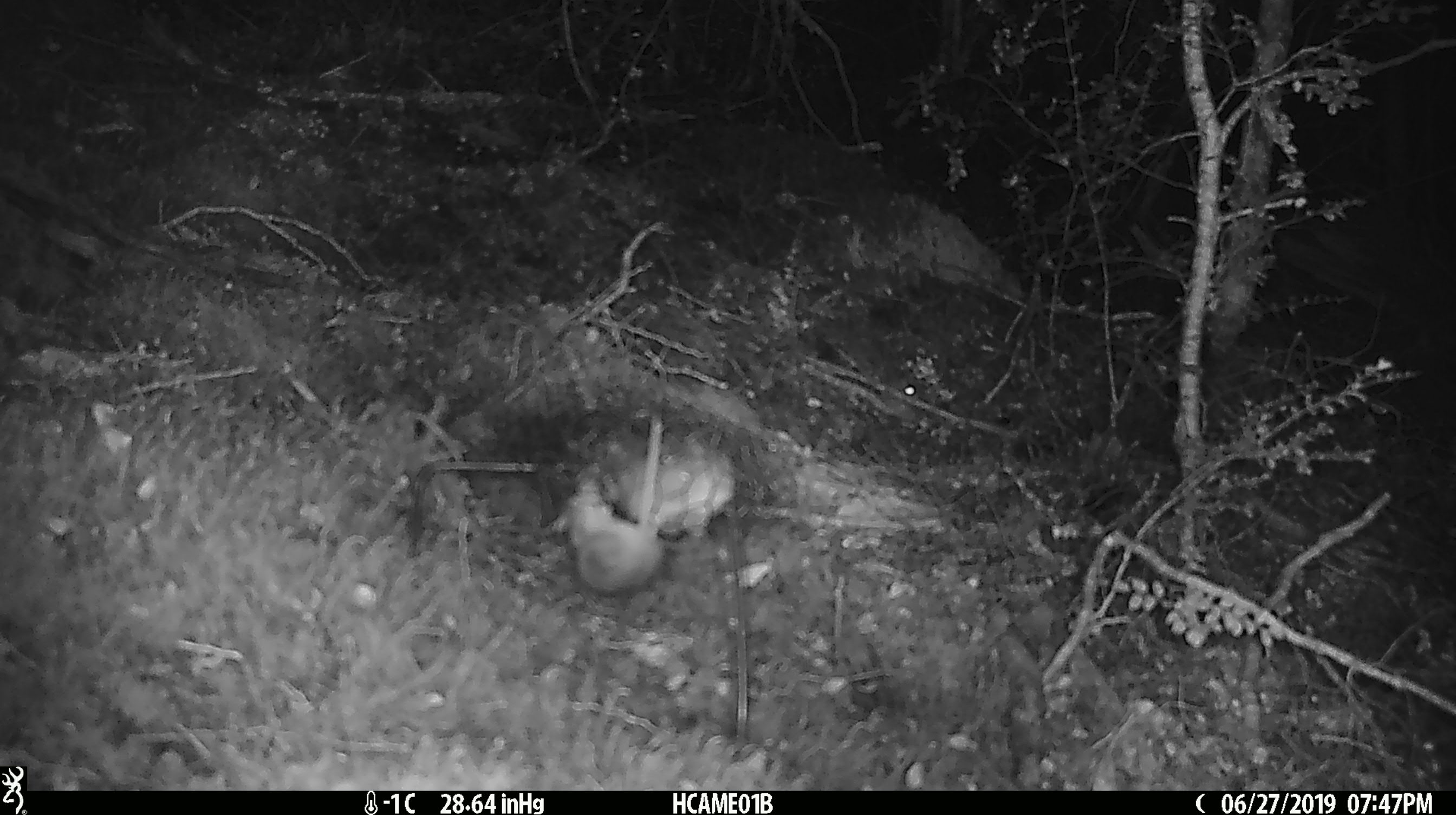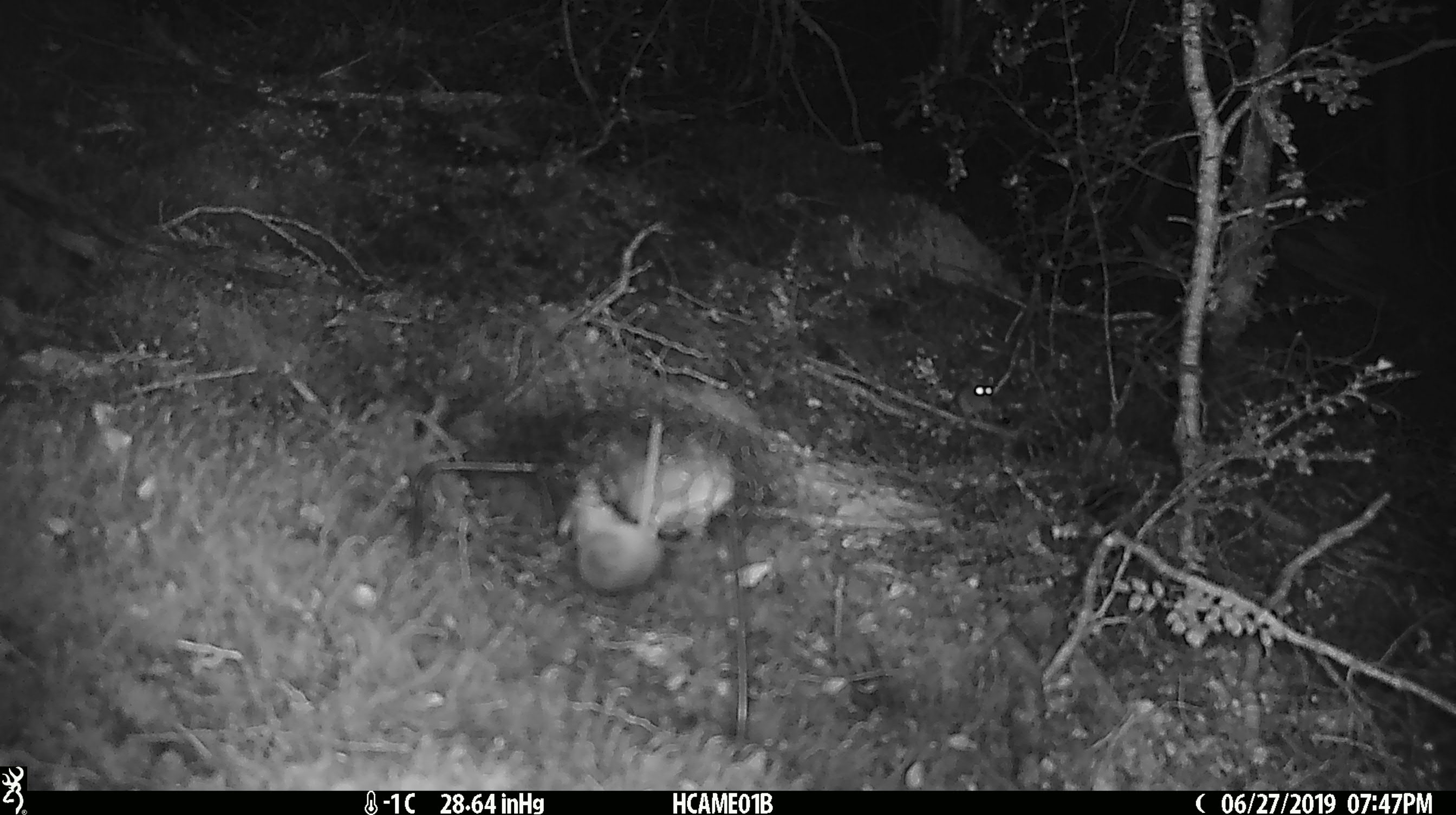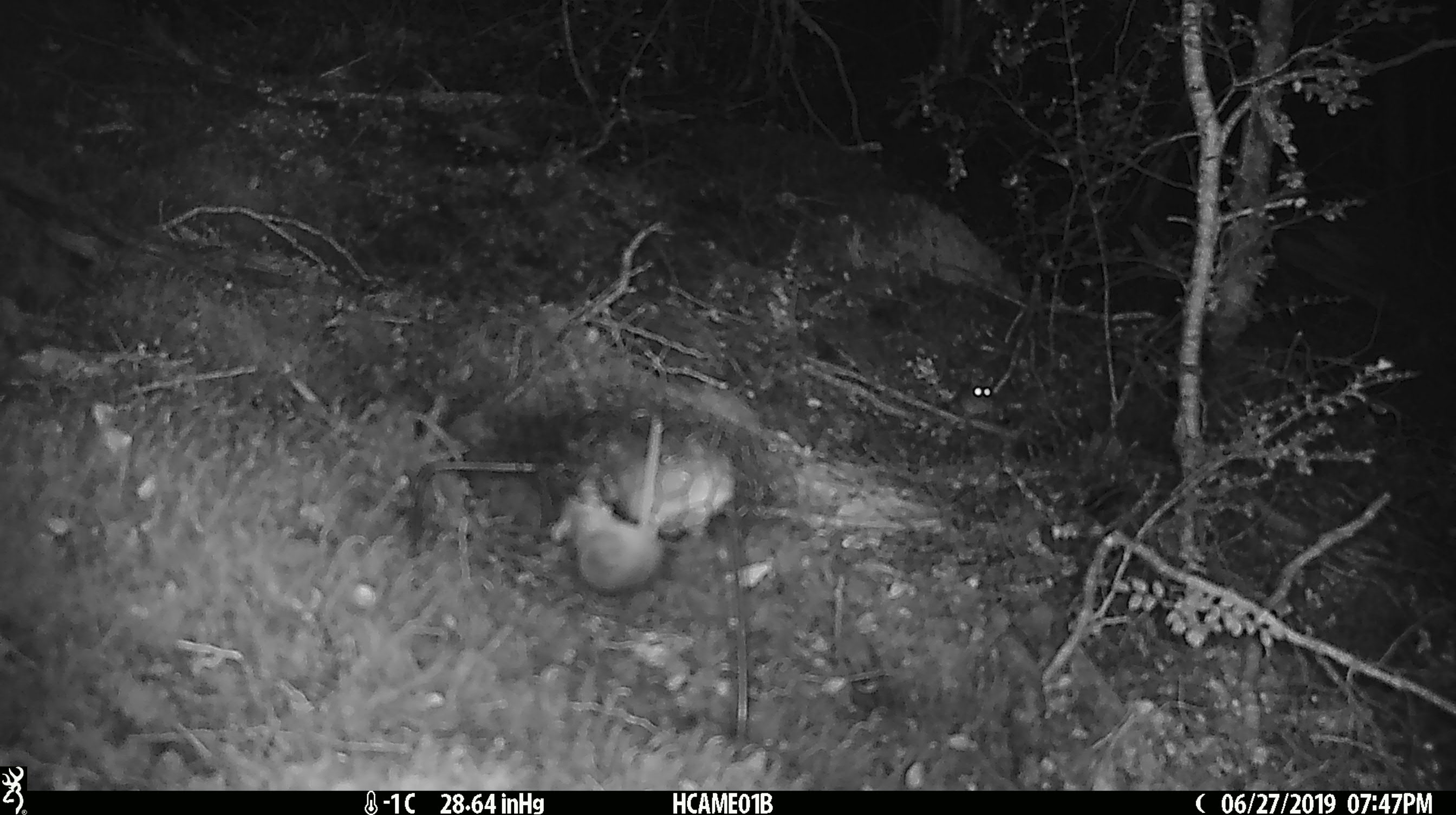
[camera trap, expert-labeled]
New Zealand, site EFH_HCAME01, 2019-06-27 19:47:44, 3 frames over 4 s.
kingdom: Animalia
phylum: Chordata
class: Mammalia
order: Rodentia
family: Muridae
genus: Mus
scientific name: Mus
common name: mouse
Mouse (Mus).